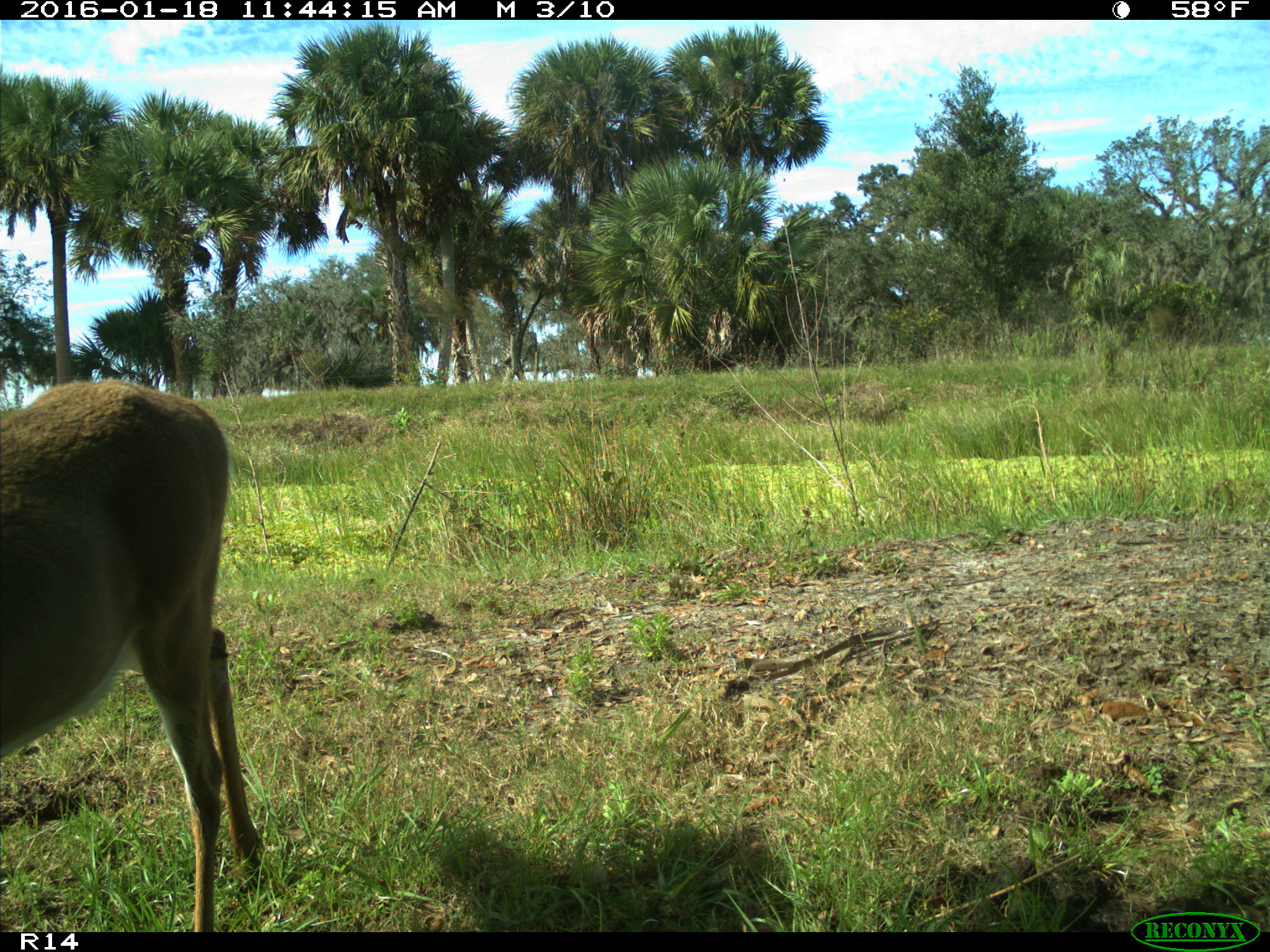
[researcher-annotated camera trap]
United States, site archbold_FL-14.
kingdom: Animalia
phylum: Chordata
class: Mammalia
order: Artiodactyla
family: Cervidae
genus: Odocoileus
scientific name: Odocoileus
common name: deer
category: unidentified deer